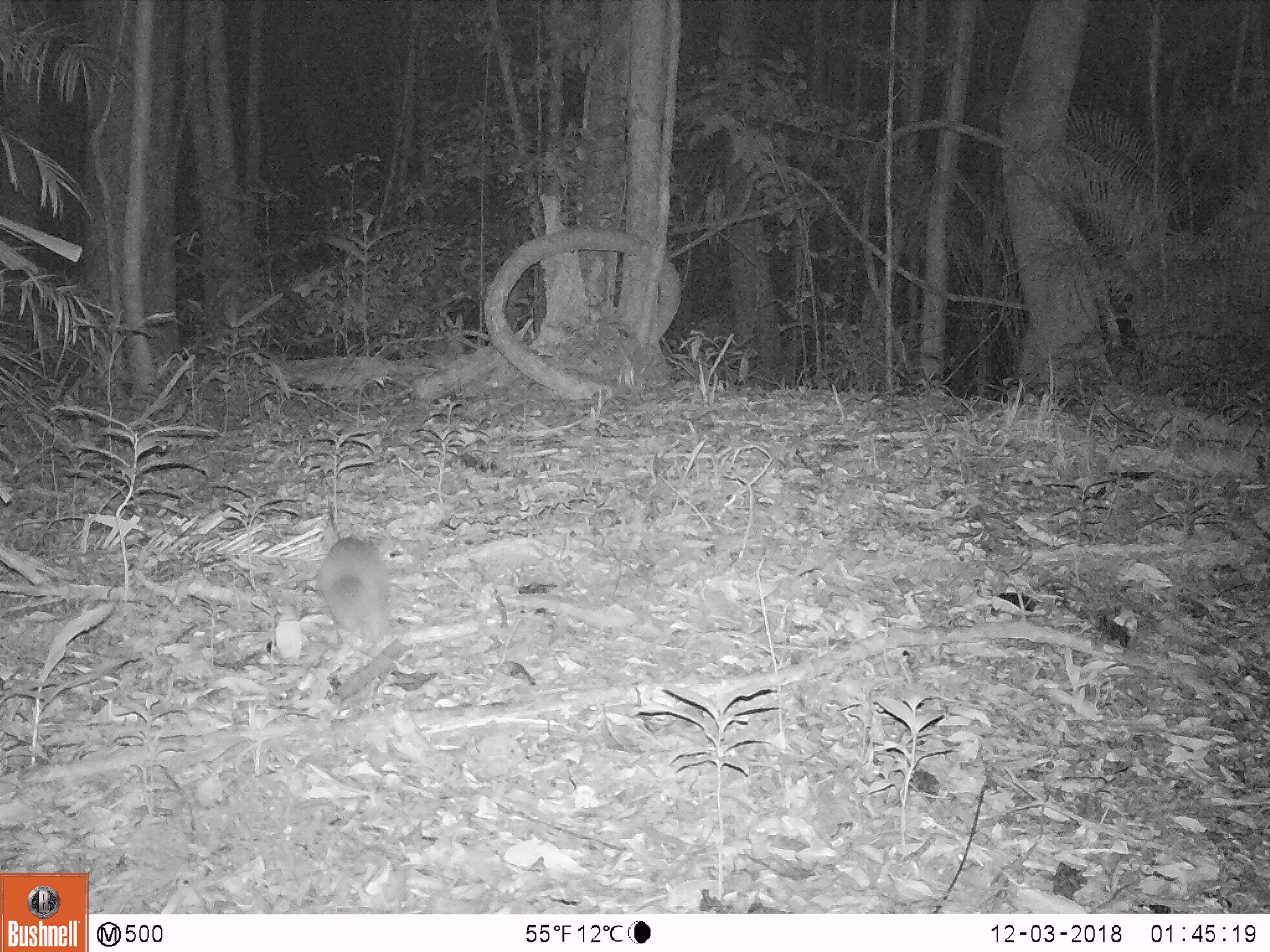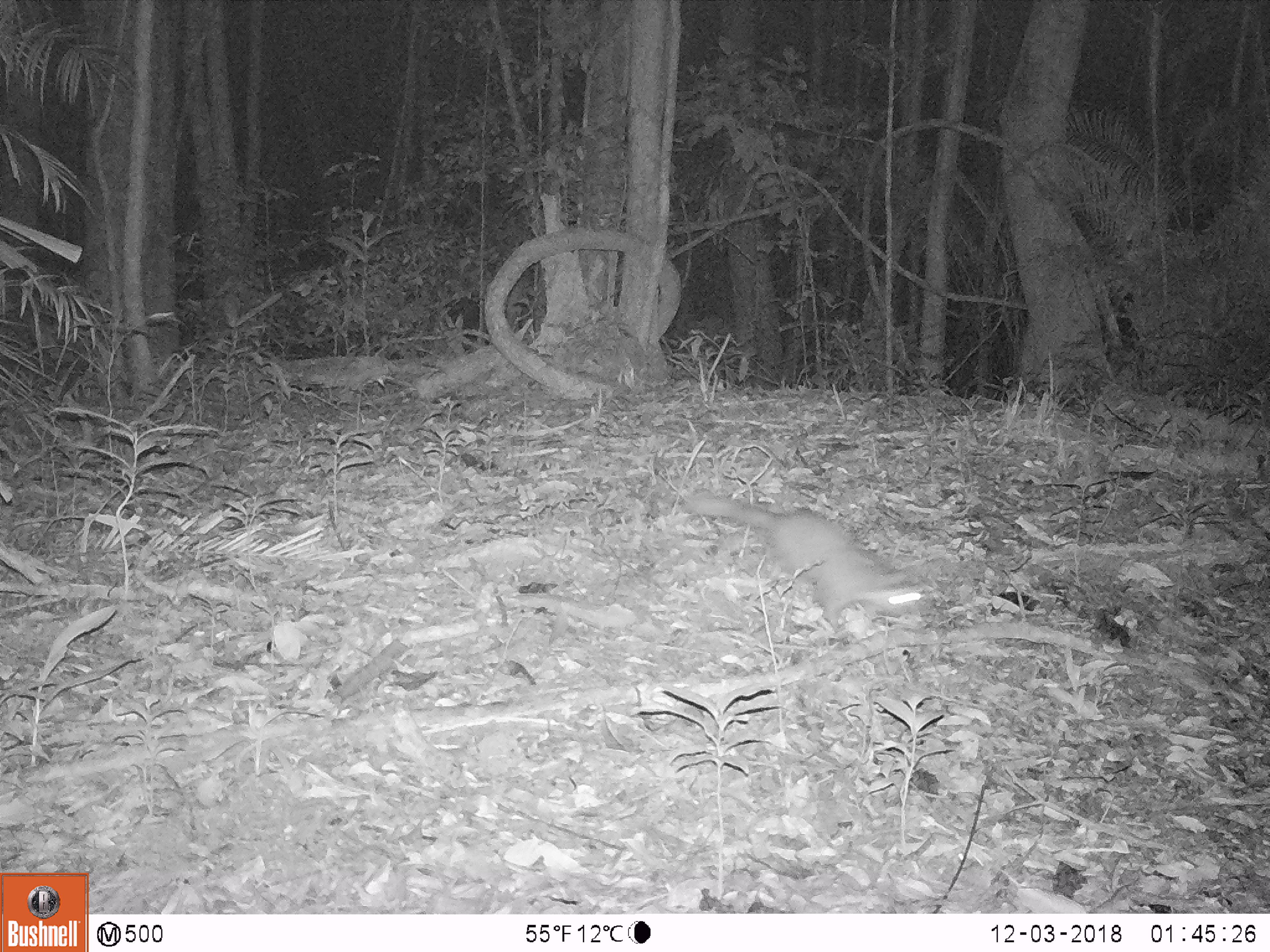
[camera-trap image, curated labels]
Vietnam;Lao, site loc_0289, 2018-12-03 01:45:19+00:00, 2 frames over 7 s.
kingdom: Animalia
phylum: Chordata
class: Mammalia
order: Carnivora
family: Mustelidae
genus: Melogale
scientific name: Melogale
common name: ferret badger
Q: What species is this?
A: Ferret badger (Melogale).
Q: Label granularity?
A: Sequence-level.